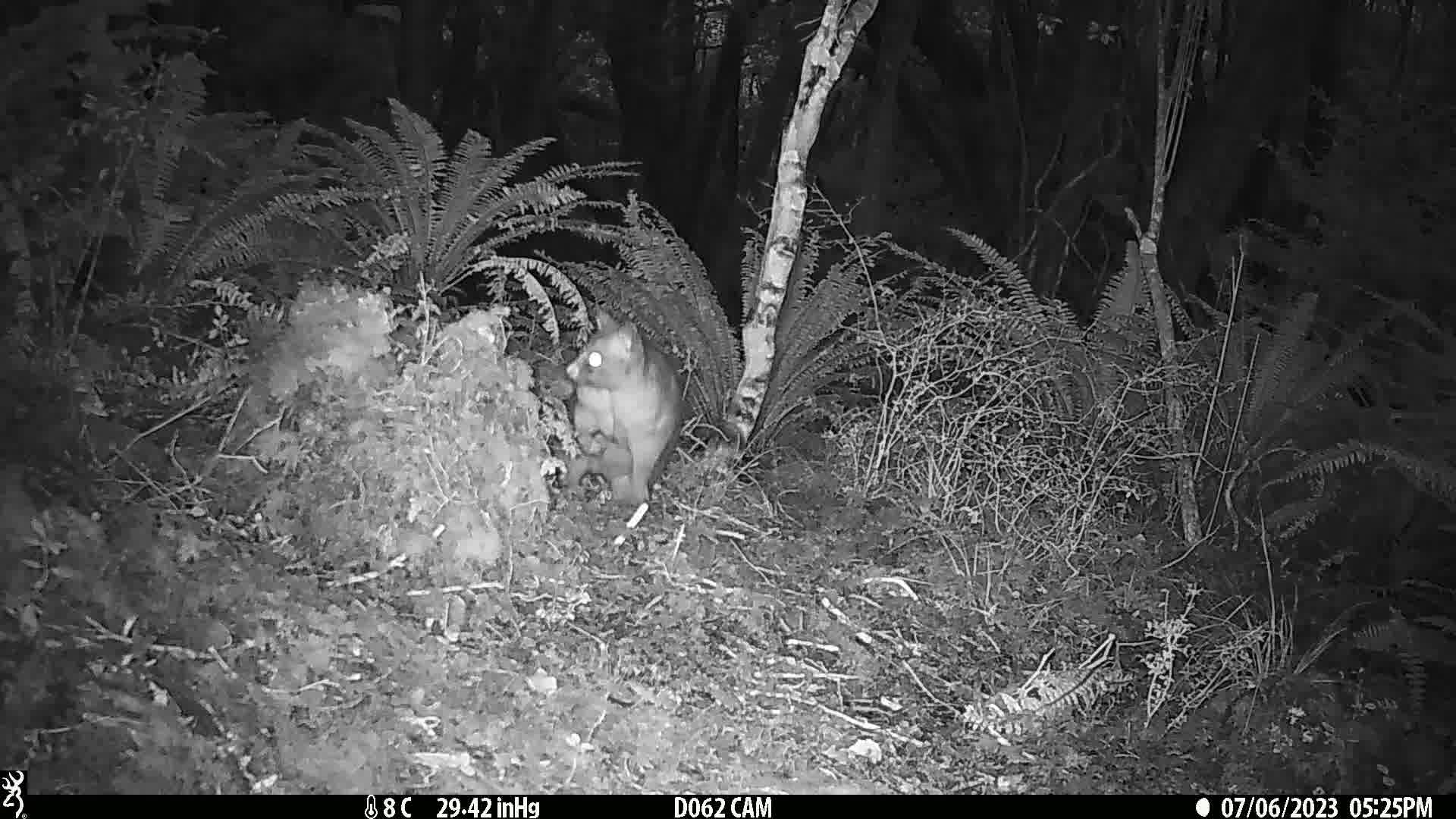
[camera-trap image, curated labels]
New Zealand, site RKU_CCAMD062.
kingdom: Animalia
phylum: Chordata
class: Mammalia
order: Diprotodontia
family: Phalangeridae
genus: Trichosurus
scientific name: Trichosurus vulpecula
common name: common brushtail possum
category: possum